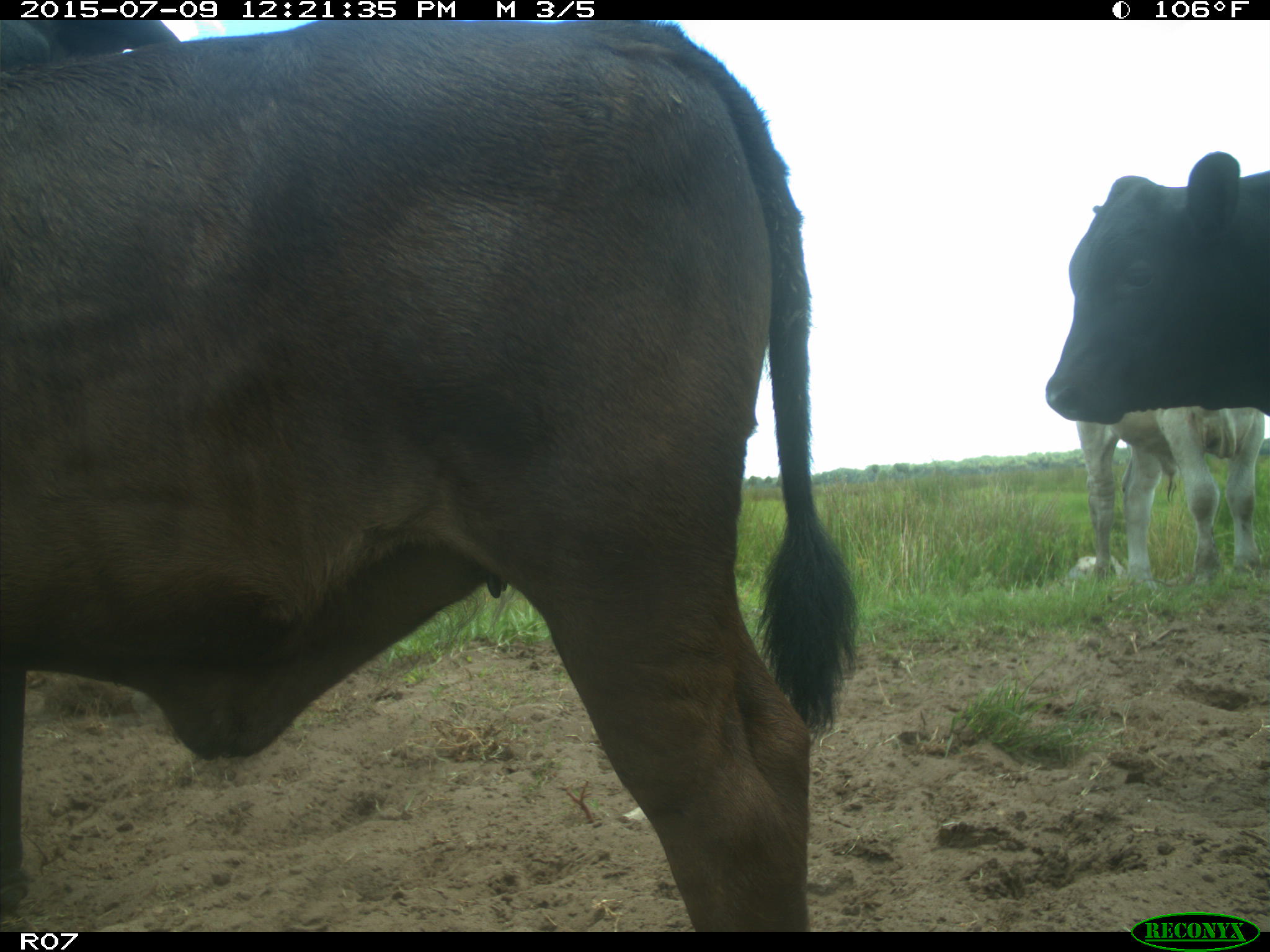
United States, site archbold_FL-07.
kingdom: Animalia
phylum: Chordata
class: Mammalia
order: Artiodactyla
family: Bovidae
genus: Bos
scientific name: Bos taurus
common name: domestic cow